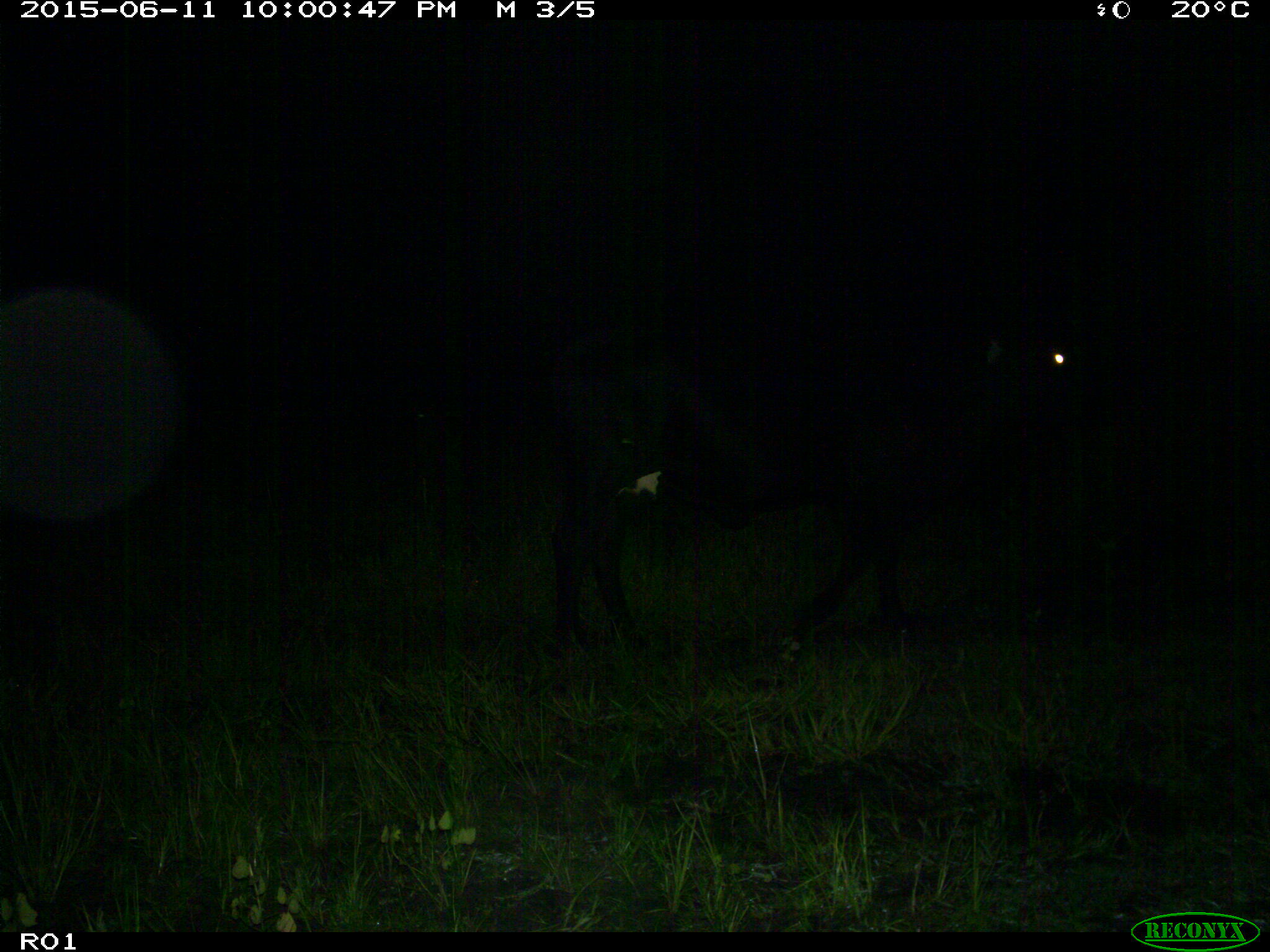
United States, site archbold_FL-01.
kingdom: Animalia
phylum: Chordata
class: Mammalia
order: Artiodactyla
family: Bovidae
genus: Bos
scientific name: Bos taurus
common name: domestic cow